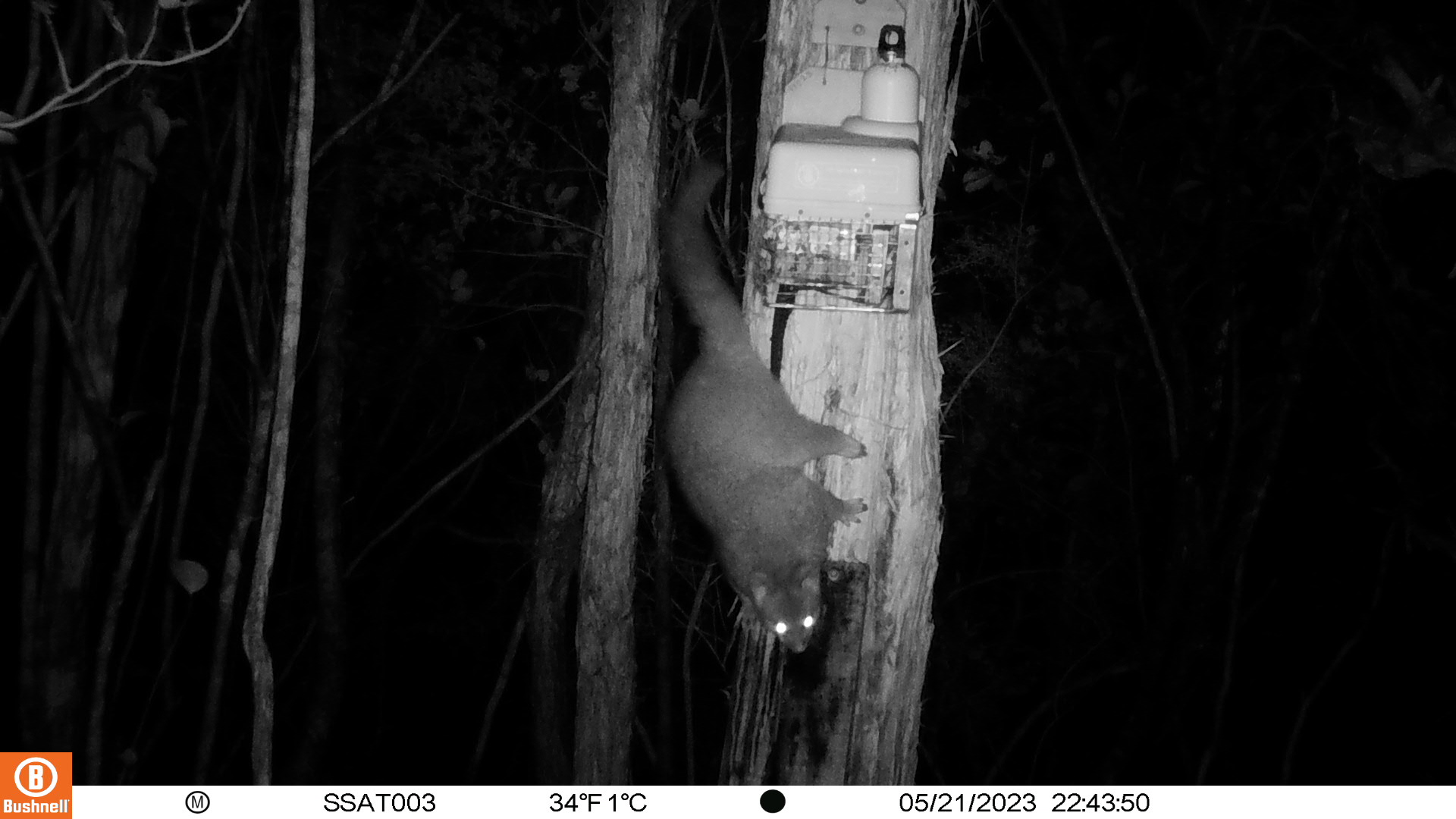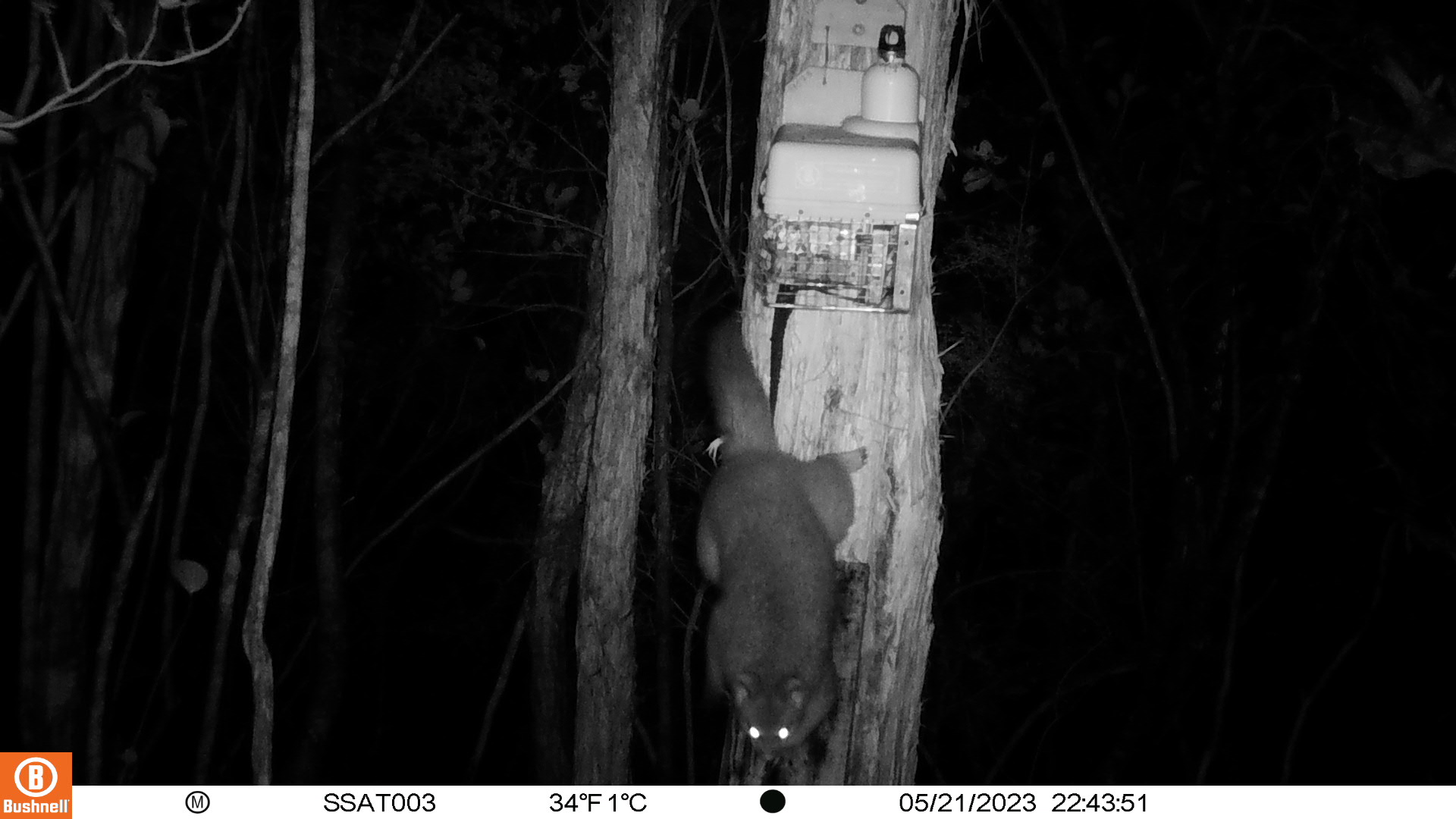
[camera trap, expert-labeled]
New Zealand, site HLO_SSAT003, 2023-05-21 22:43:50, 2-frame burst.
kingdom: Animalia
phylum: Chordata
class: Mammalia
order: Diprotodontia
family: Phalangeridae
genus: Trichosurus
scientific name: Trichosurus vulpecula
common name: common brushtail possum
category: possum